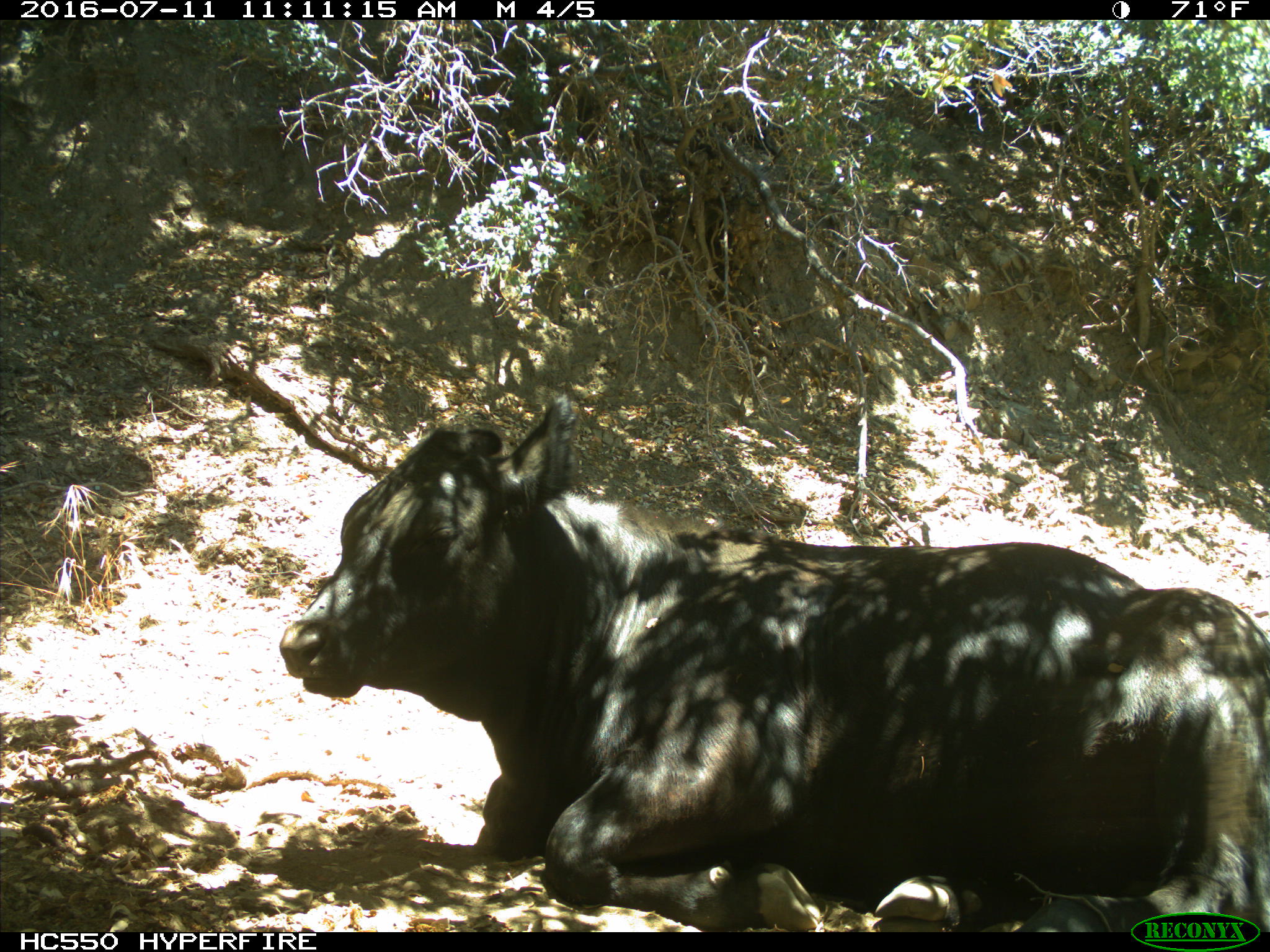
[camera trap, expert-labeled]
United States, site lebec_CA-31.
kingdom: Animalia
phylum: Chordata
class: Mammalia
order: Artiodactyla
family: Bovidae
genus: Bos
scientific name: Bos taurus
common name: domestic cow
Bos taurus (domestic cow).